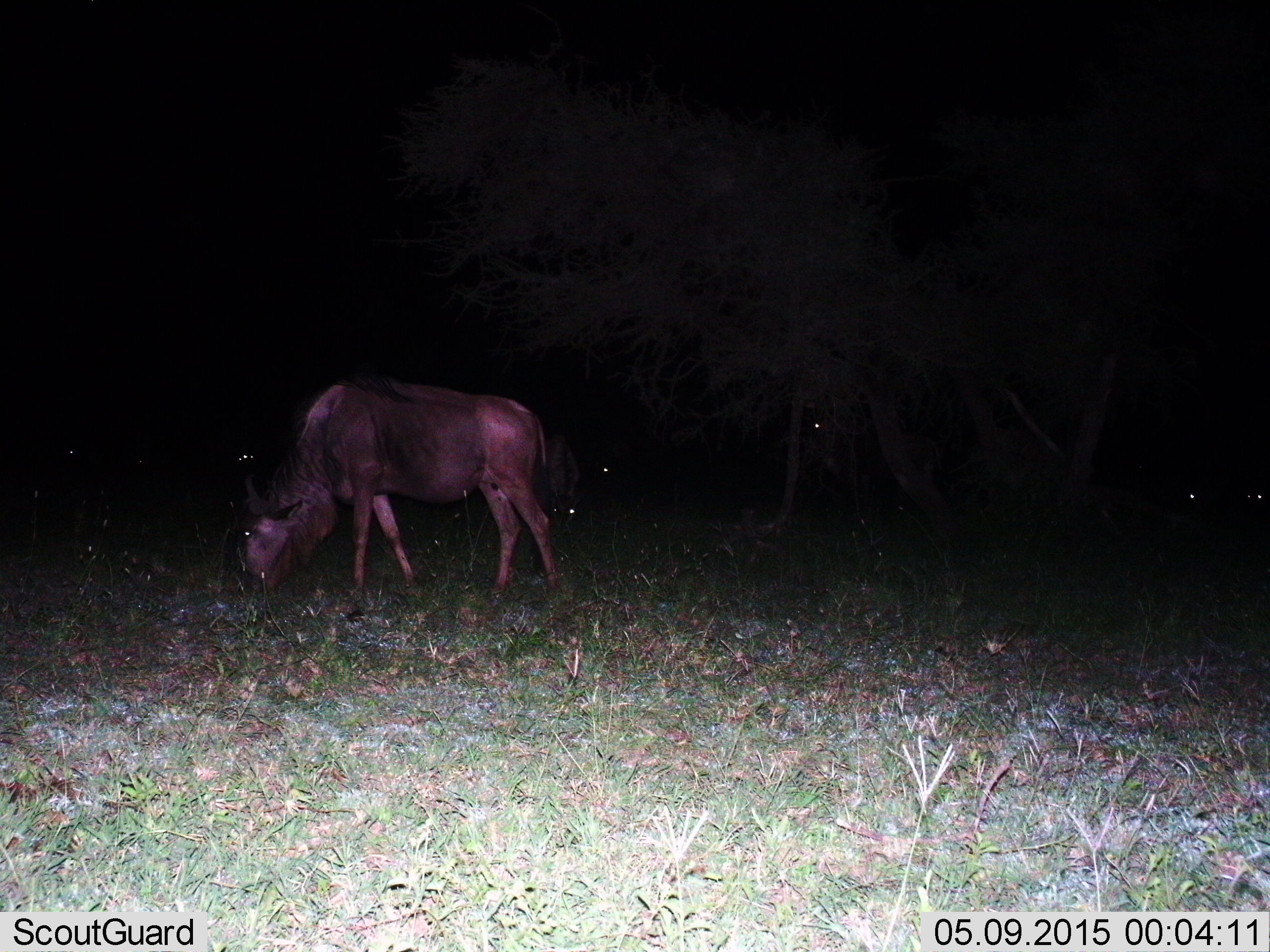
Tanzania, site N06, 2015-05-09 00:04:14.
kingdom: Animalia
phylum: Chordata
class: Mammalia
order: Artiodactyla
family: Bovidae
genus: Connochaetes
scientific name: Connochaetes taurinus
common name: blue wildebeest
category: wildebeest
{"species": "wildebeest (blue wildebeest) (Connochaetes taurinus)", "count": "1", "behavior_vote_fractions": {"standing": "30%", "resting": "0%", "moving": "0%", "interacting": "0%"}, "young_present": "0%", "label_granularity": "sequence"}